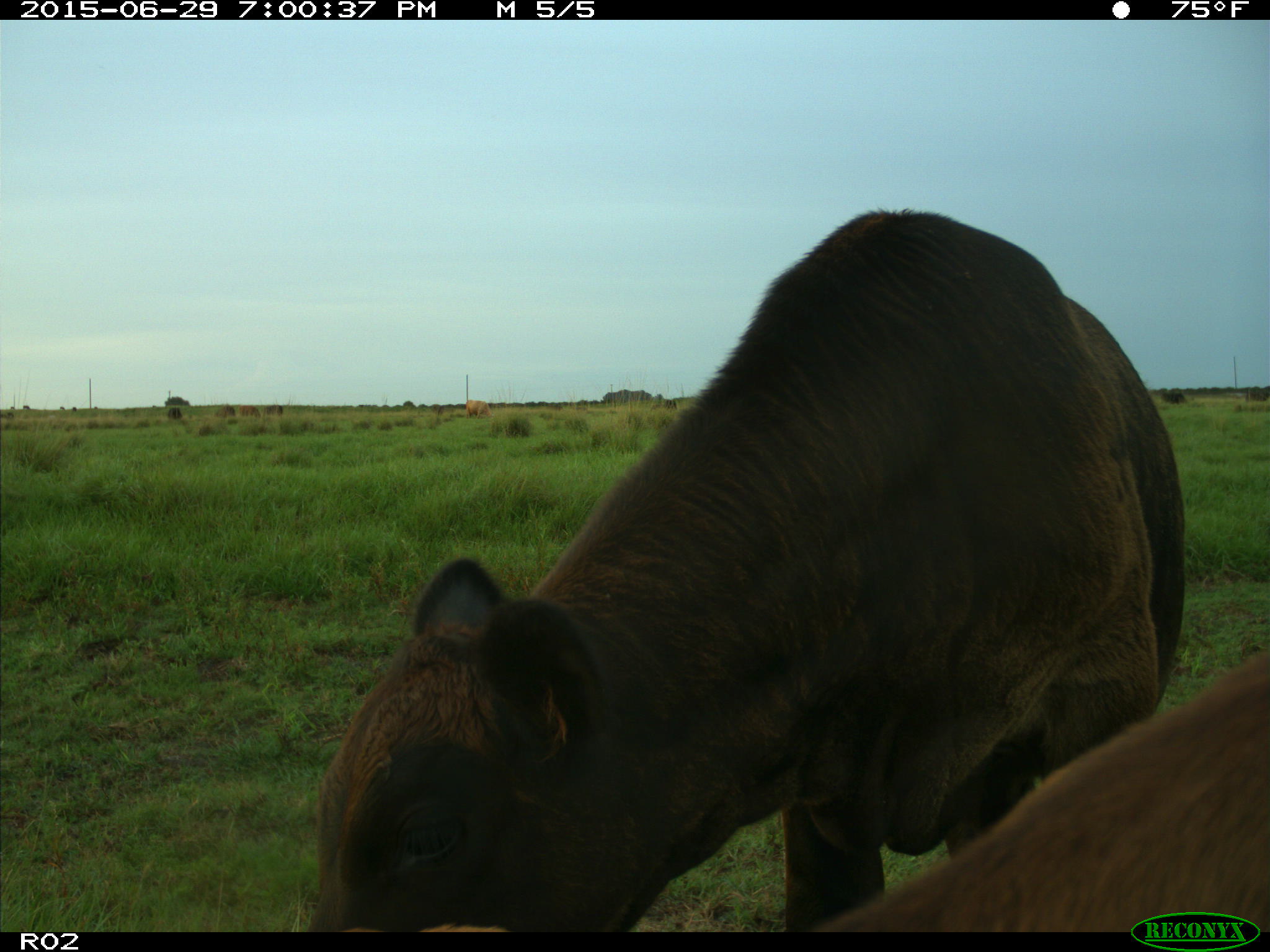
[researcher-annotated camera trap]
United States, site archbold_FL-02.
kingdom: Animalia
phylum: Chordata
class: Mammalia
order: Artiodactyla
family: Bovidae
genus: Bos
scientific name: Bos taurus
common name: domestic cow